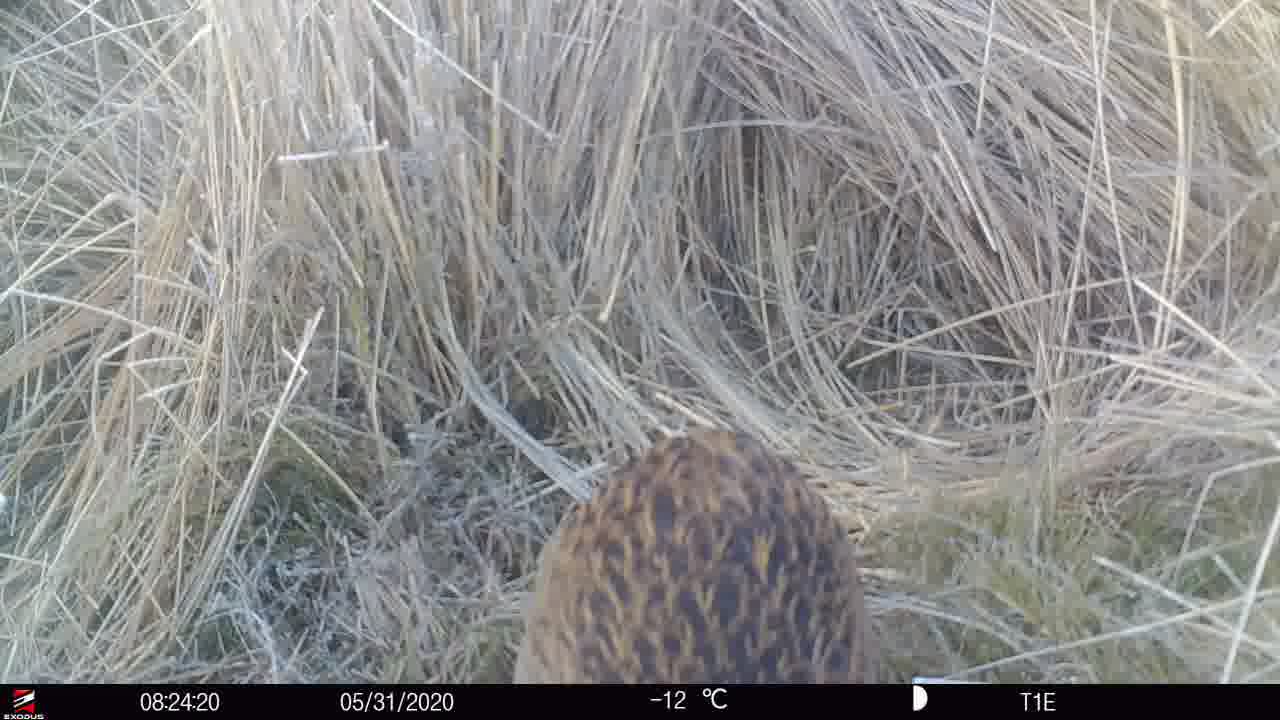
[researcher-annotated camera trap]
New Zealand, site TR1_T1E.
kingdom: Animalia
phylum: Chordata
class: Aves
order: Gruiformes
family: Rallidae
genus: Gallirallus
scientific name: Gallirallus australis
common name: weka